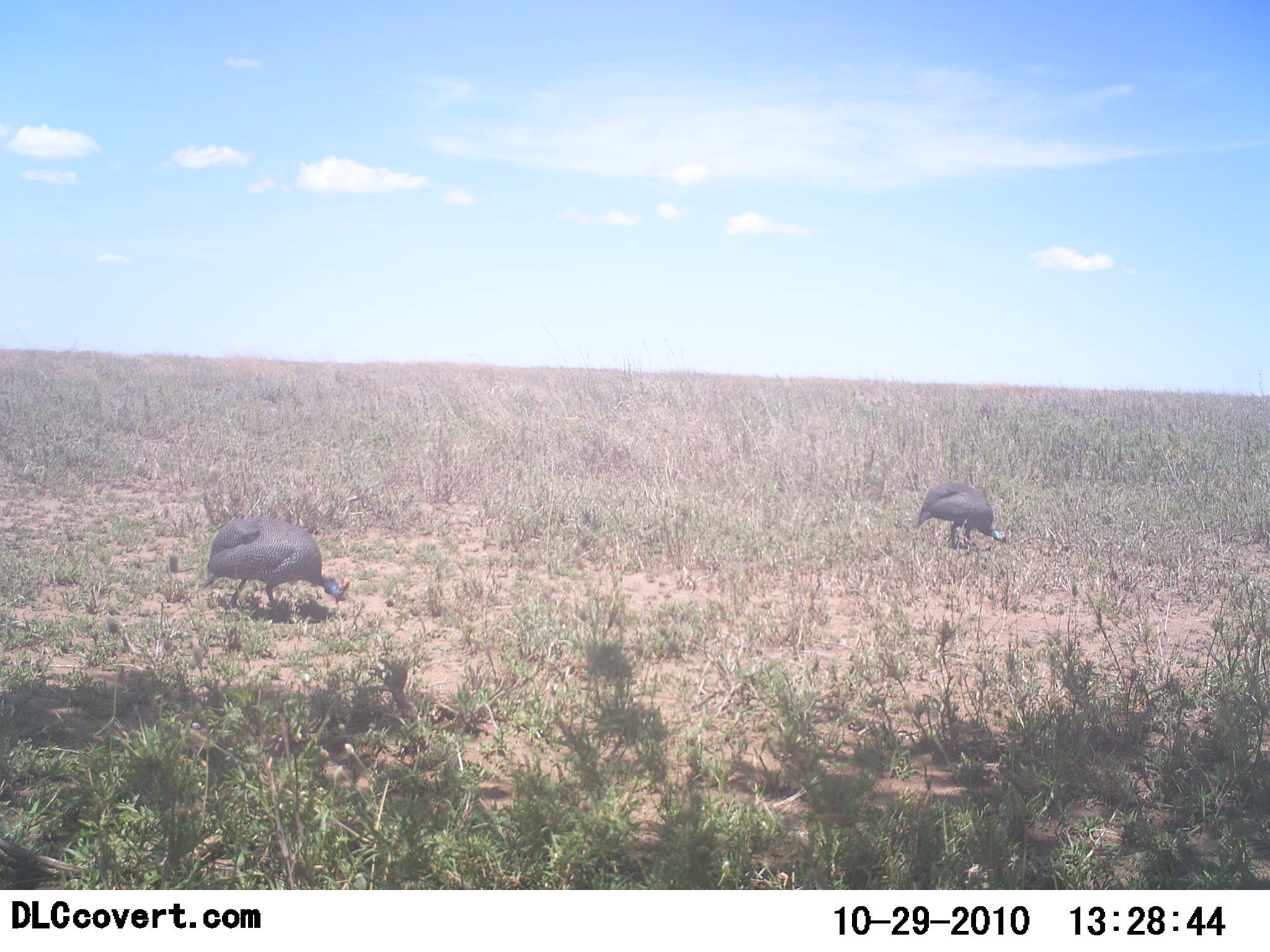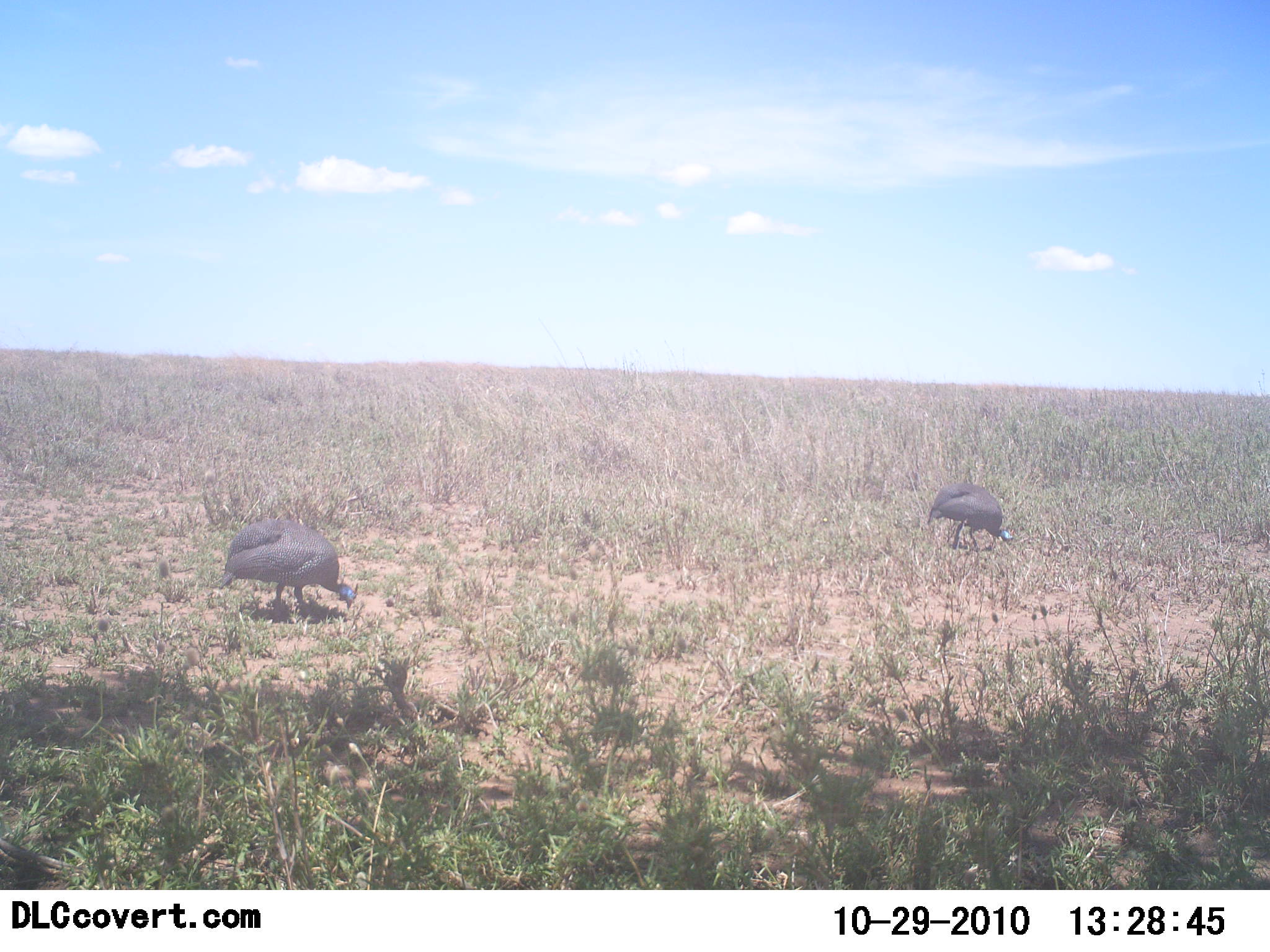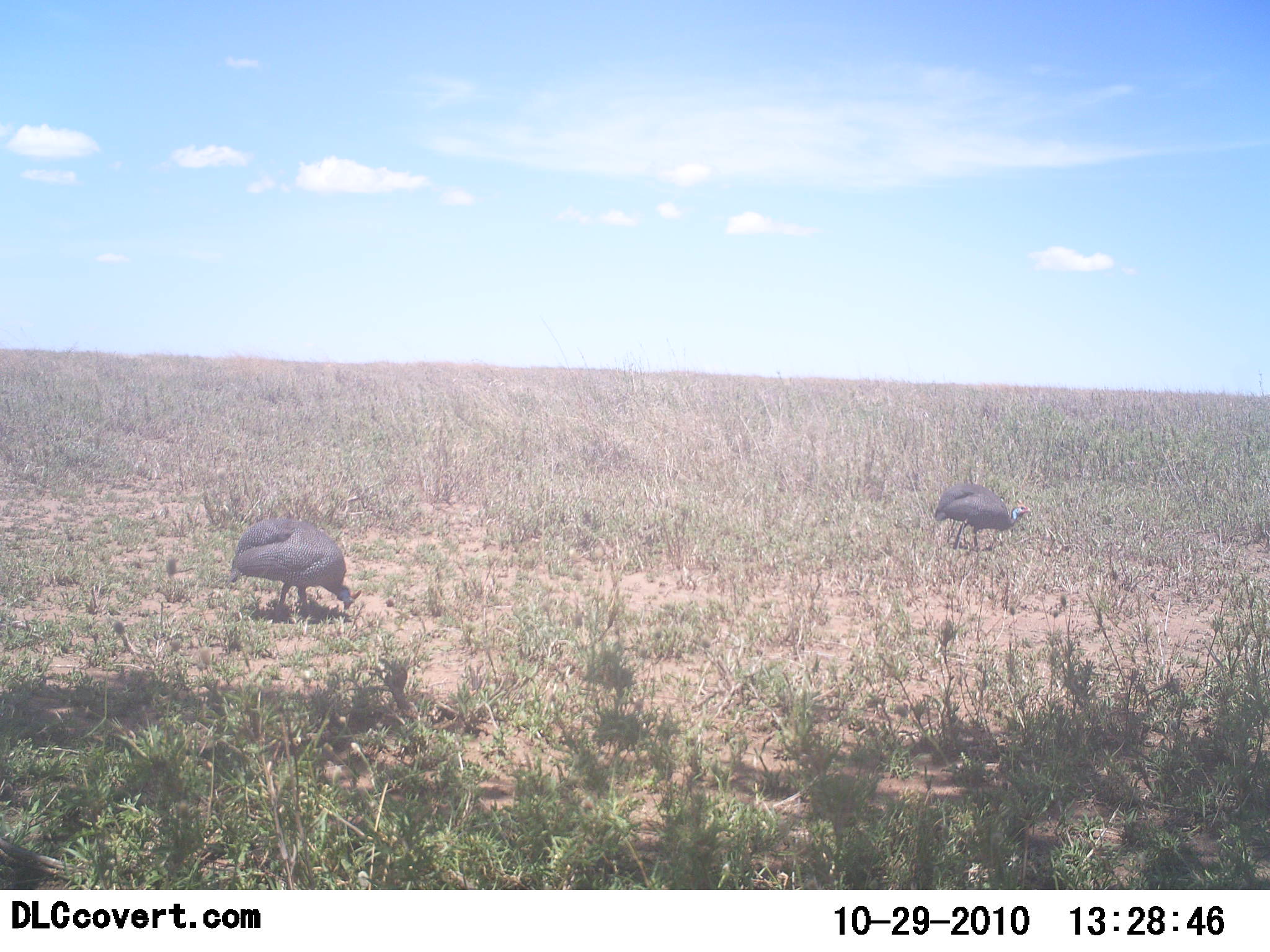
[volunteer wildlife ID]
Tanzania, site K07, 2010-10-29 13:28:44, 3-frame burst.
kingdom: Animalia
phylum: Chordata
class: Aves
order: Galliformes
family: Numididae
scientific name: Numididae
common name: guinea fowl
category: guineafowl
Guineafowl (guinea fowl) (Numididae), count 2. Behavior (volunteer vote fractions): standing 5%, resting 0%, moving 26%, interacting 0%. Young present (vote fraction): 0%. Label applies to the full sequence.